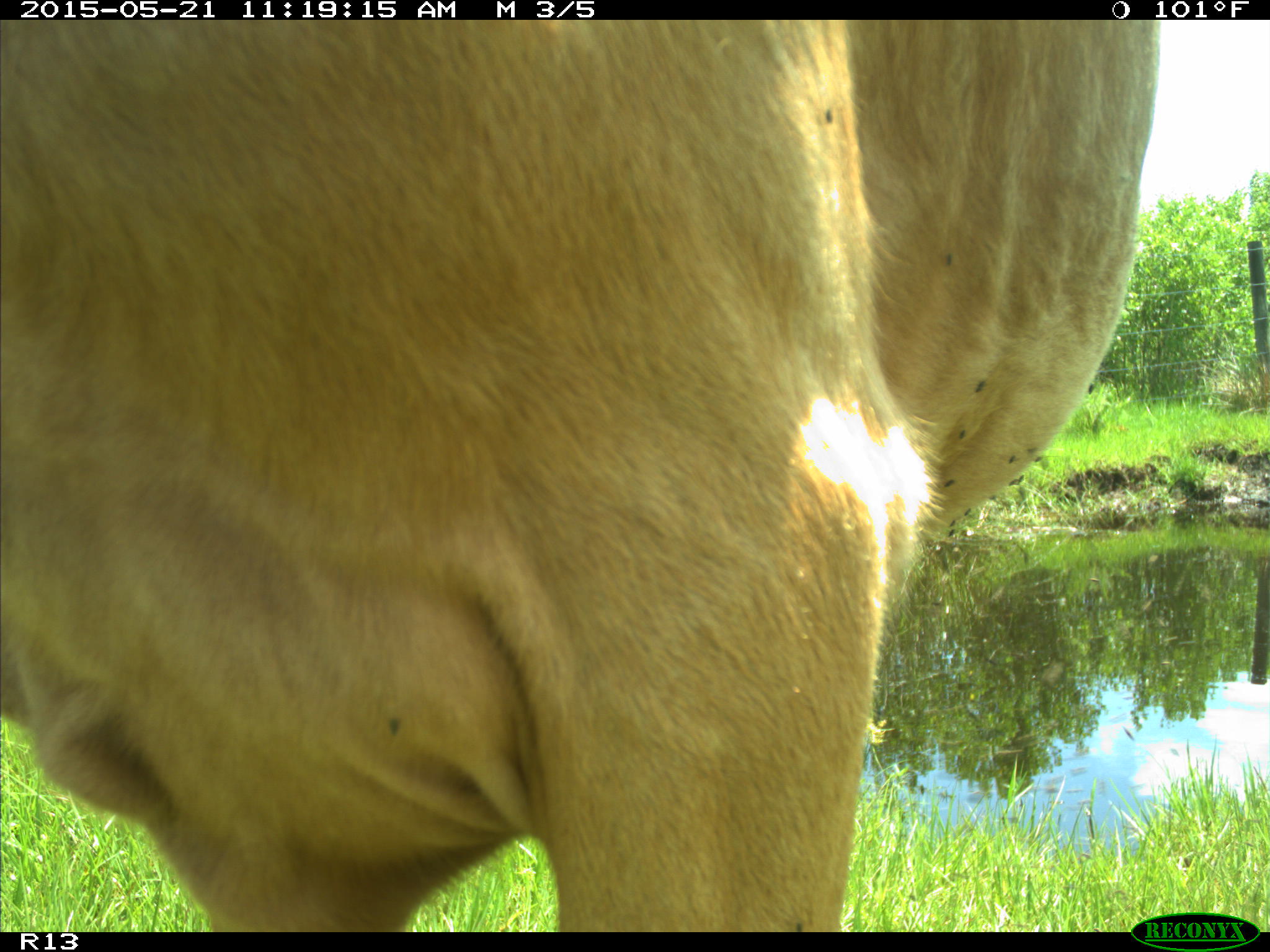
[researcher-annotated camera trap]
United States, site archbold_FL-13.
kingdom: Animalia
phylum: Chordata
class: Mammalia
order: Artiodactyla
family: Bovidae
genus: Bos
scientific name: Bos taurus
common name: domestic cow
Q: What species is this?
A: Bos taurus (domestic cow).